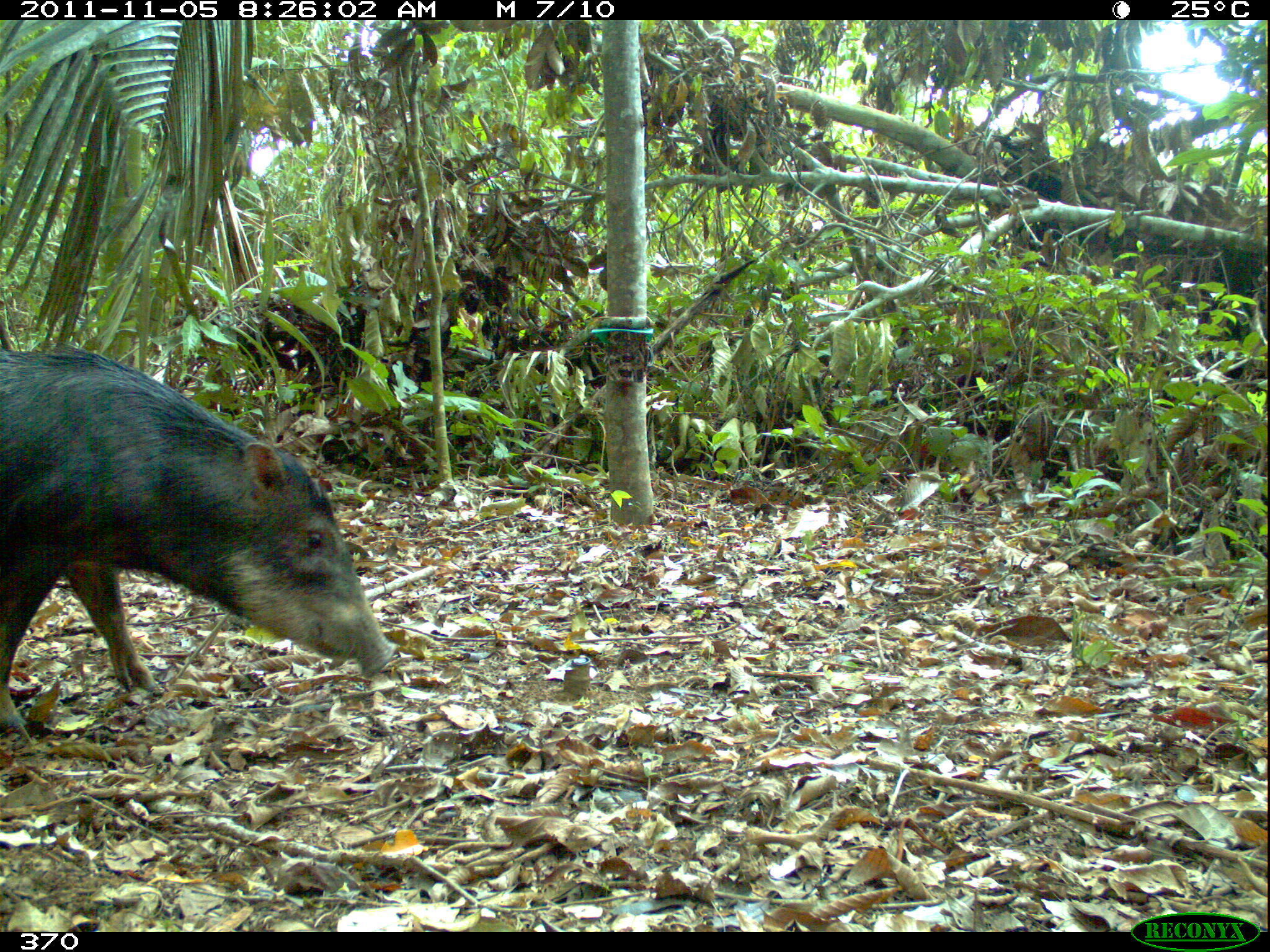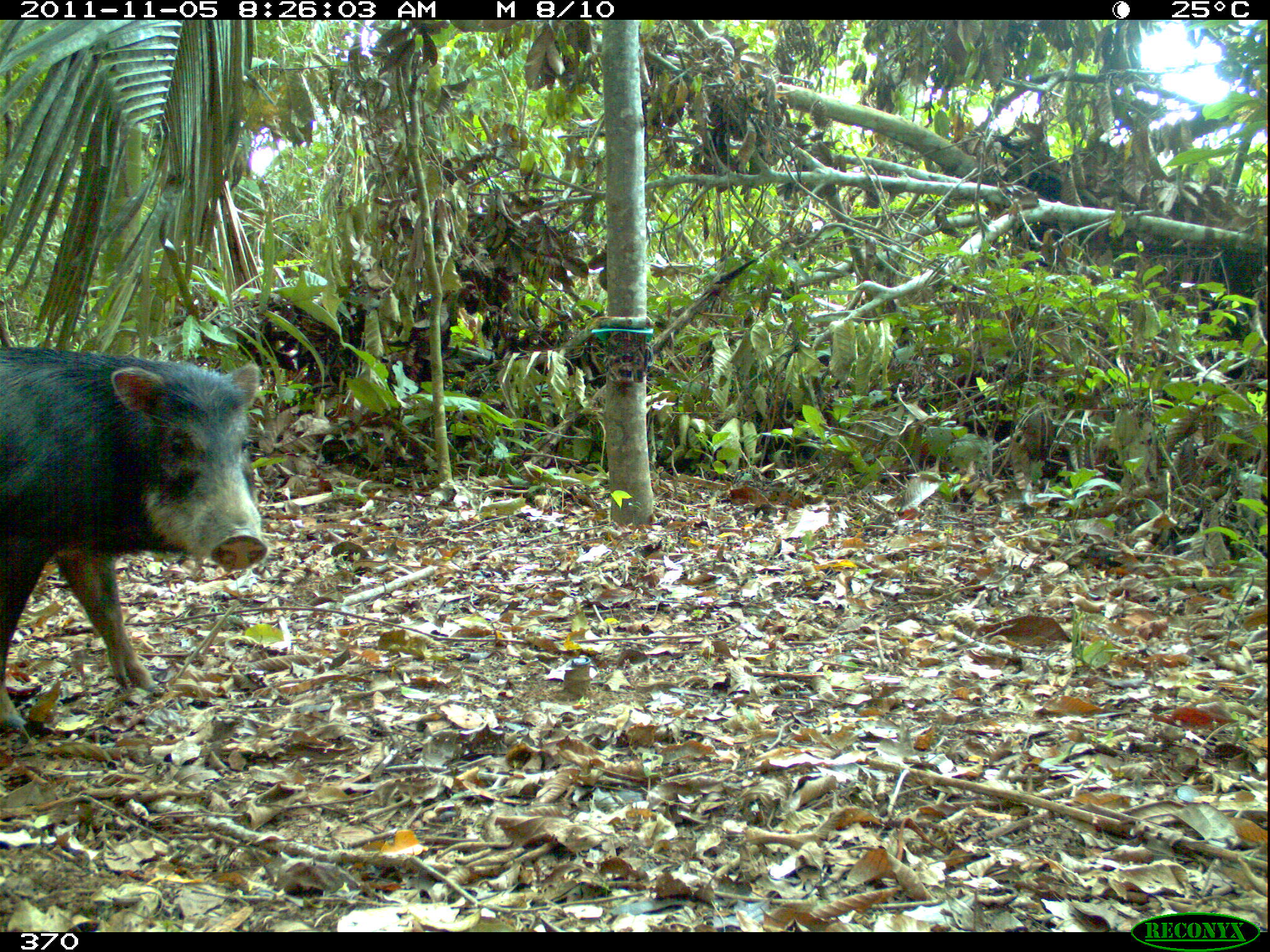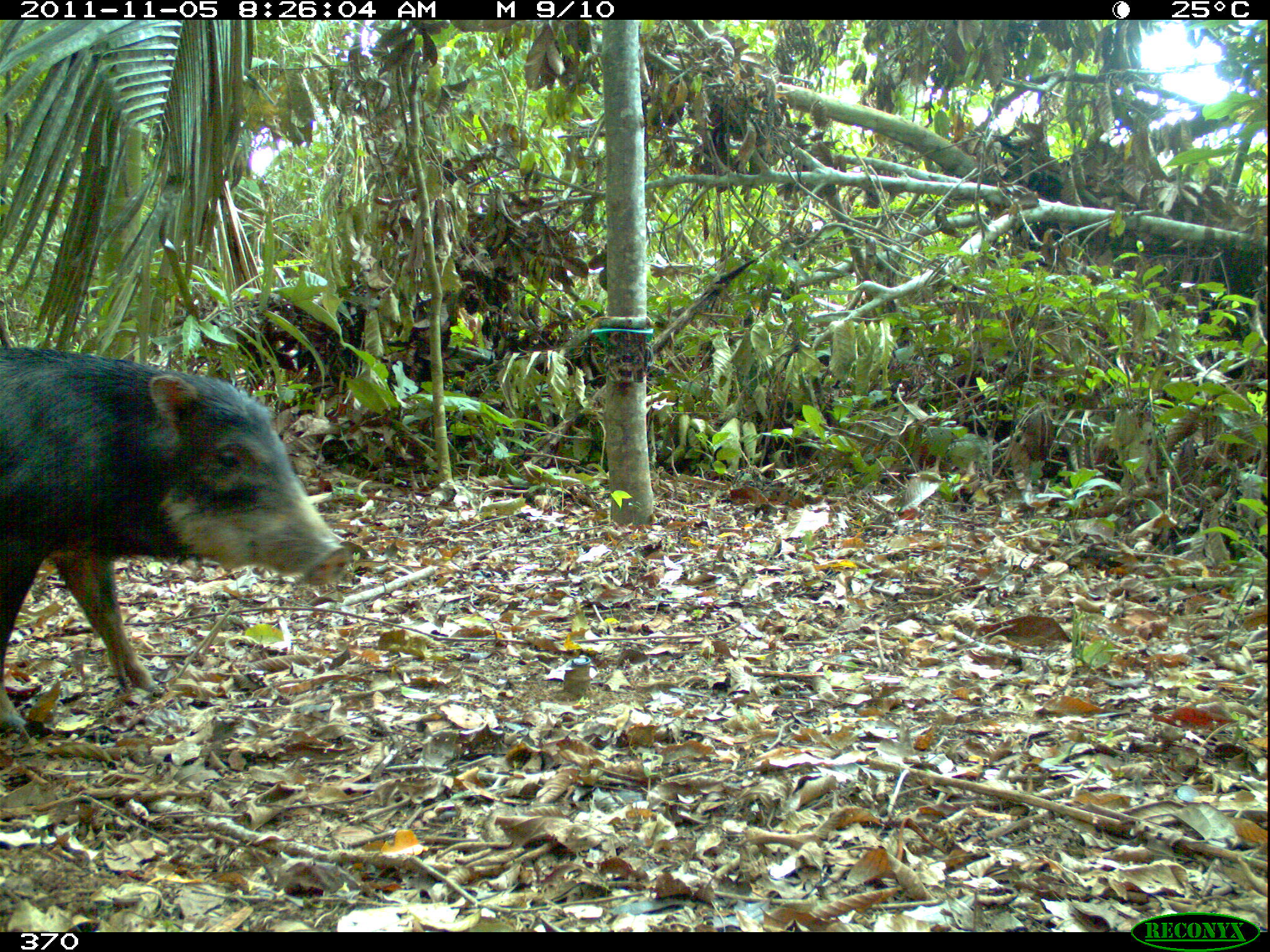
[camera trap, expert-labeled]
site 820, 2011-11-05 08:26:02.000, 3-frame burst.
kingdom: Animalia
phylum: Chordata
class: Mammalia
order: Artiodactyla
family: Tayassuidae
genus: Tayassu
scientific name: Tayassu pecari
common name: white-lipped peccary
Tayassu pecari (white-lipped peccary).